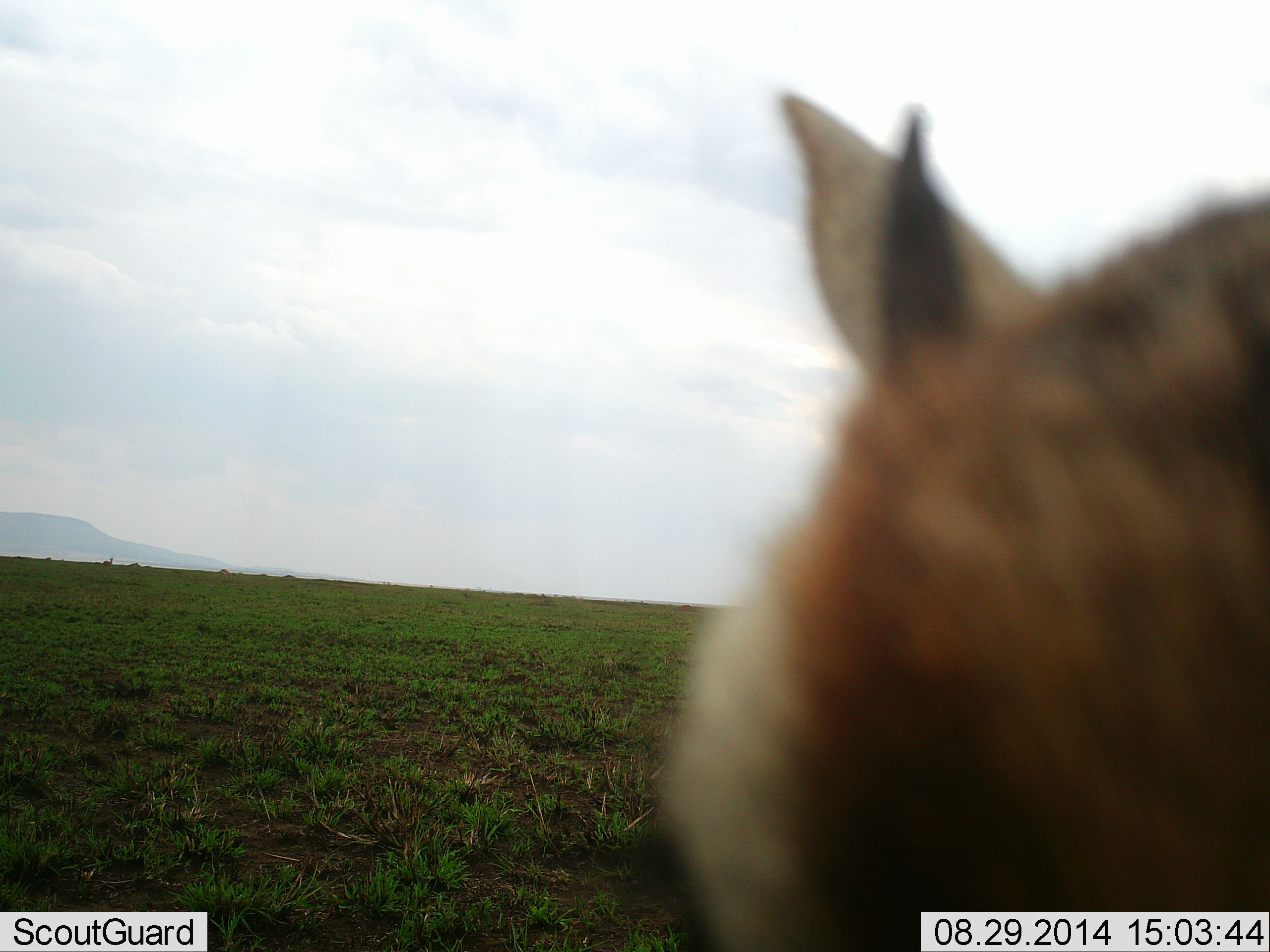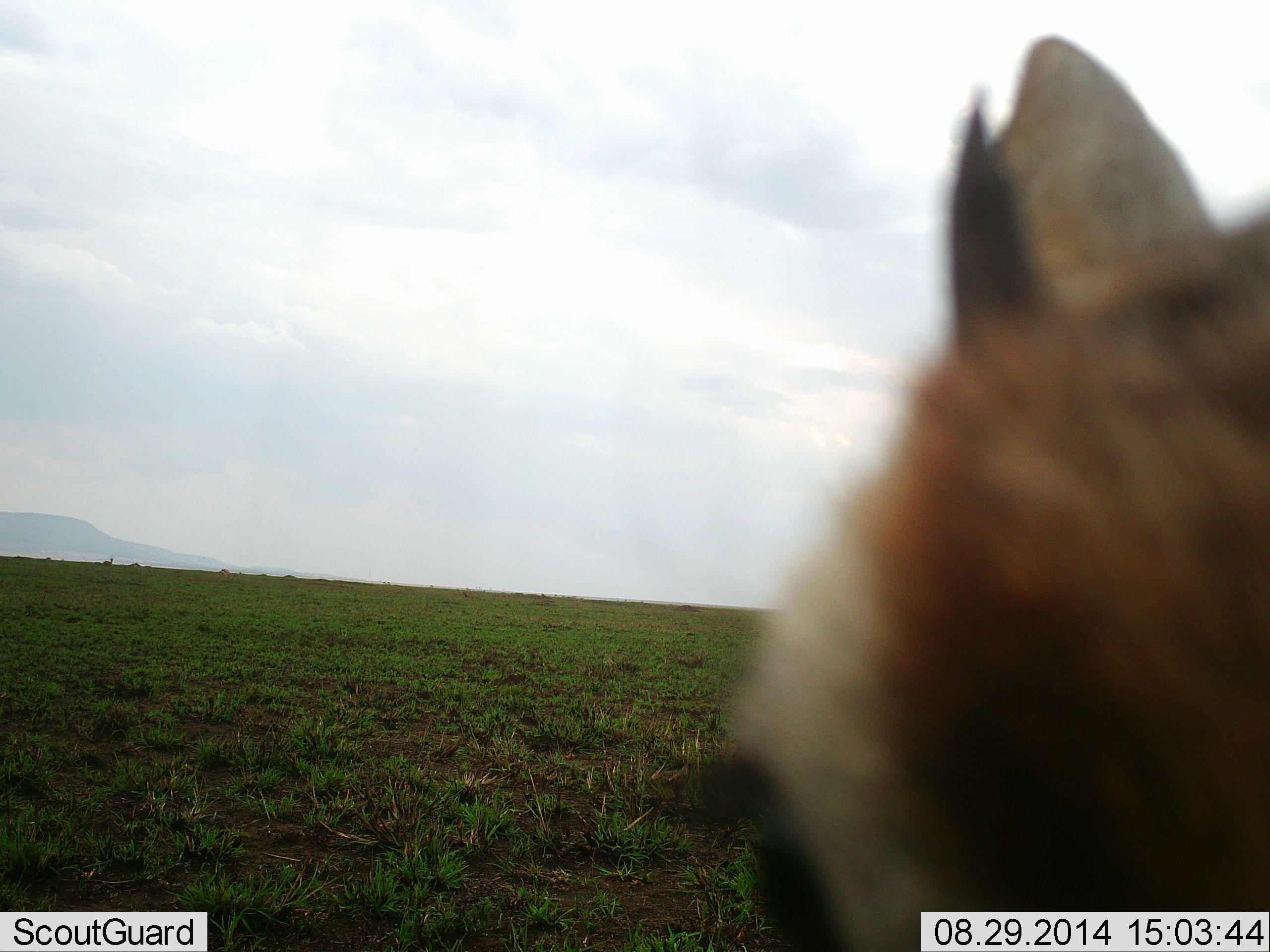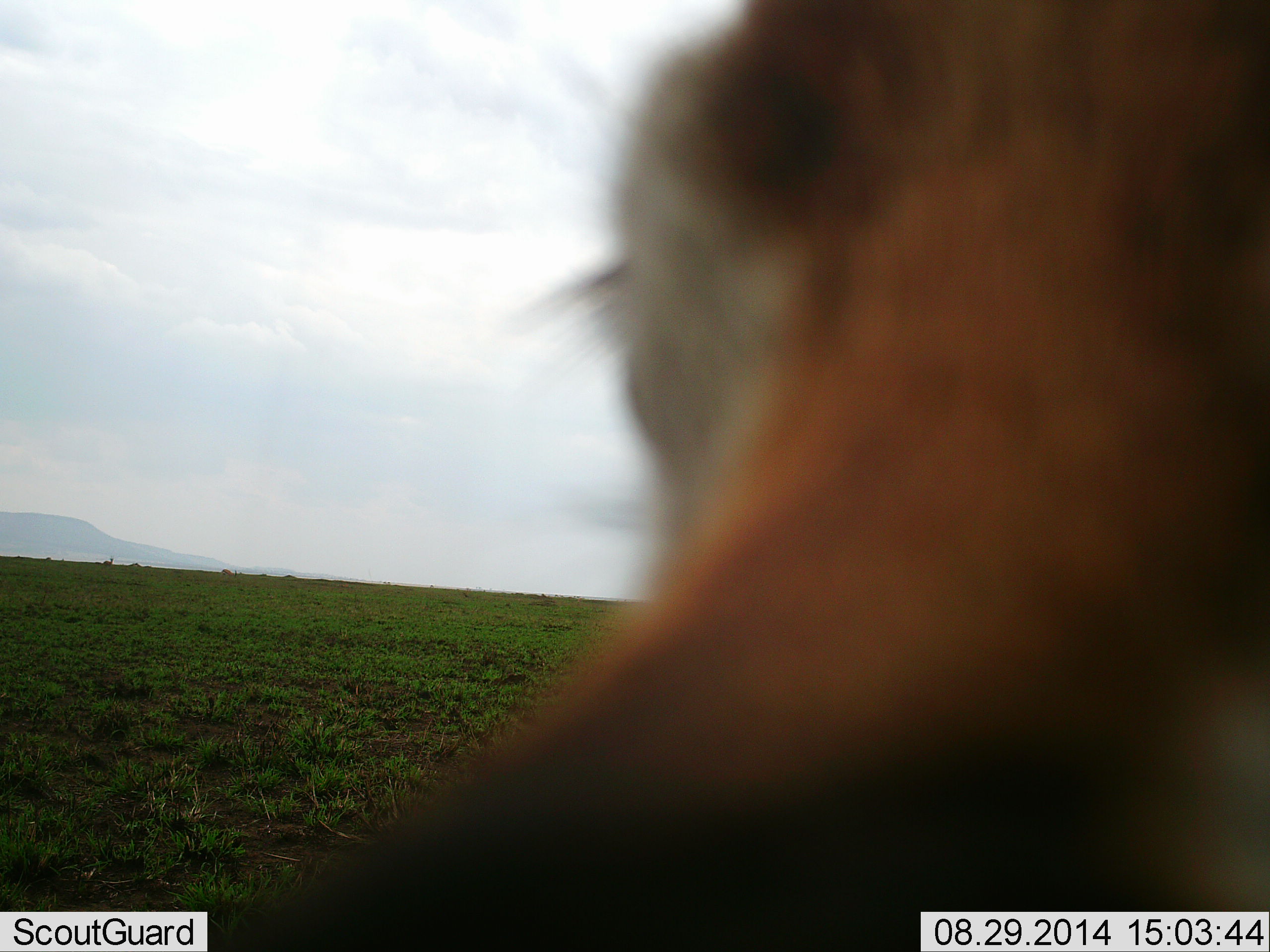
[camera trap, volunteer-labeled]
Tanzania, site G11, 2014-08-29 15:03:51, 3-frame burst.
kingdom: Animalia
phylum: Chordata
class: Mammalia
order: Artiodactyla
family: Bovidae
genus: Eudorcas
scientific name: Eudorcas thomsonii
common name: thomson's gazelle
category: gazellethomsons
Gazellethomsons (thomson's gazelle) (Eudorcas thomsonii), count 1. Behavior (volunteer vote fractions): standing 50%, resting 10%, moving 10%, interacting 50%. Young present (vote fraction): 0%. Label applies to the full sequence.